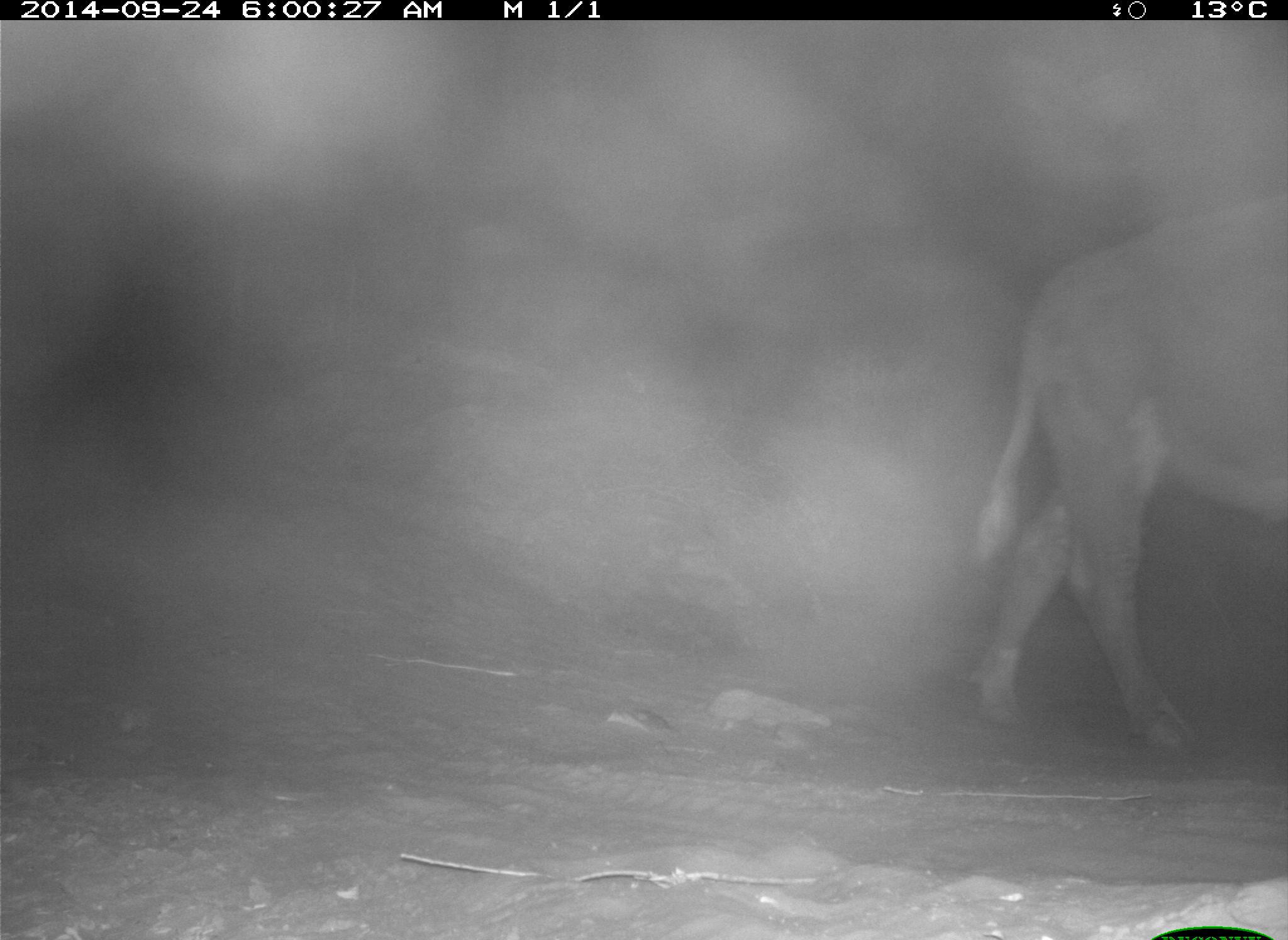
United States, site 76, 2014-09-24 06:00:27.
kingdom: Animalia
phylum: Chordata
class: Mammalia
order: Artiodactyla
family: Bovidae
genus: Bos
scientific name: Bos taurus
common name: cow